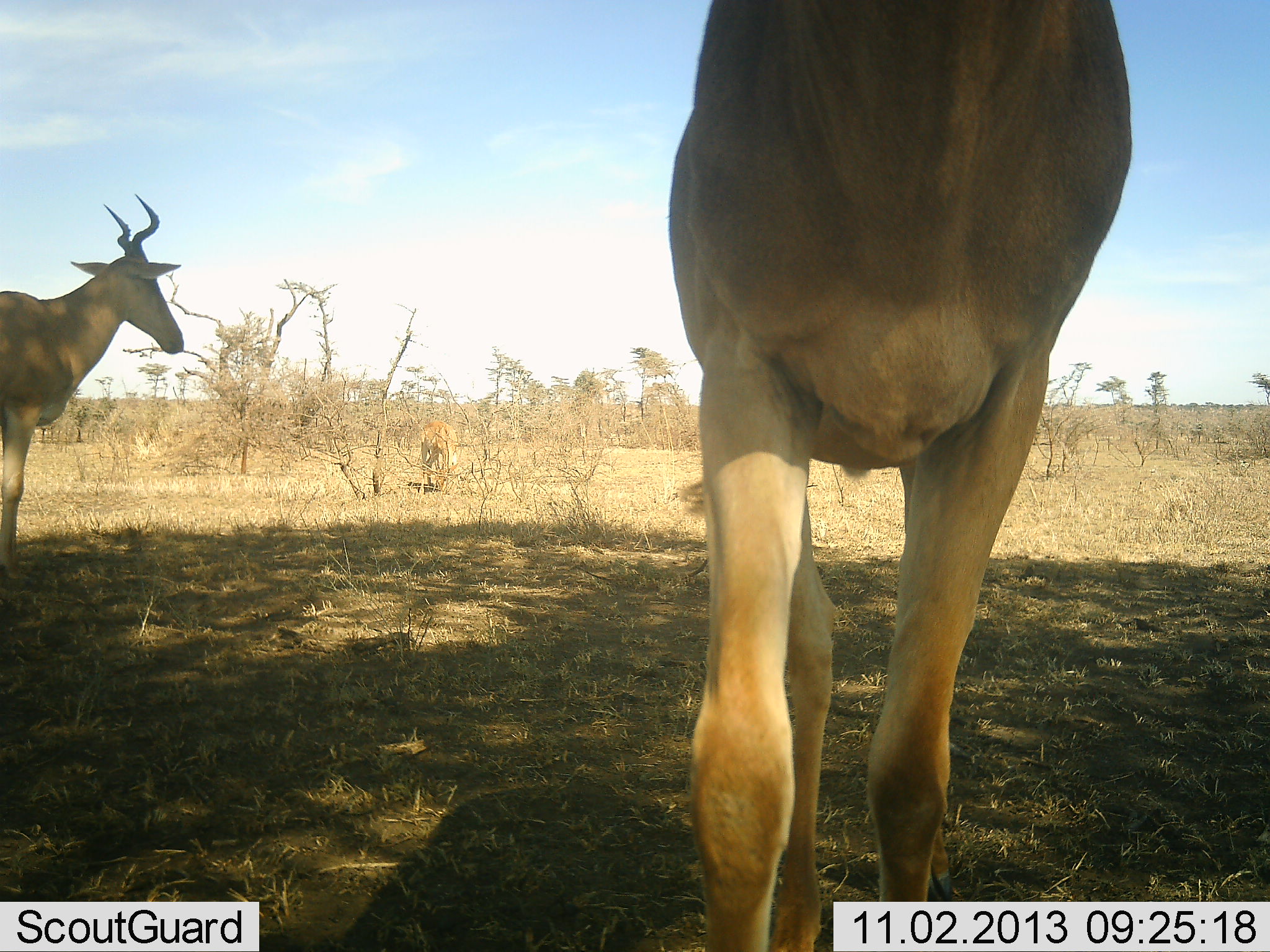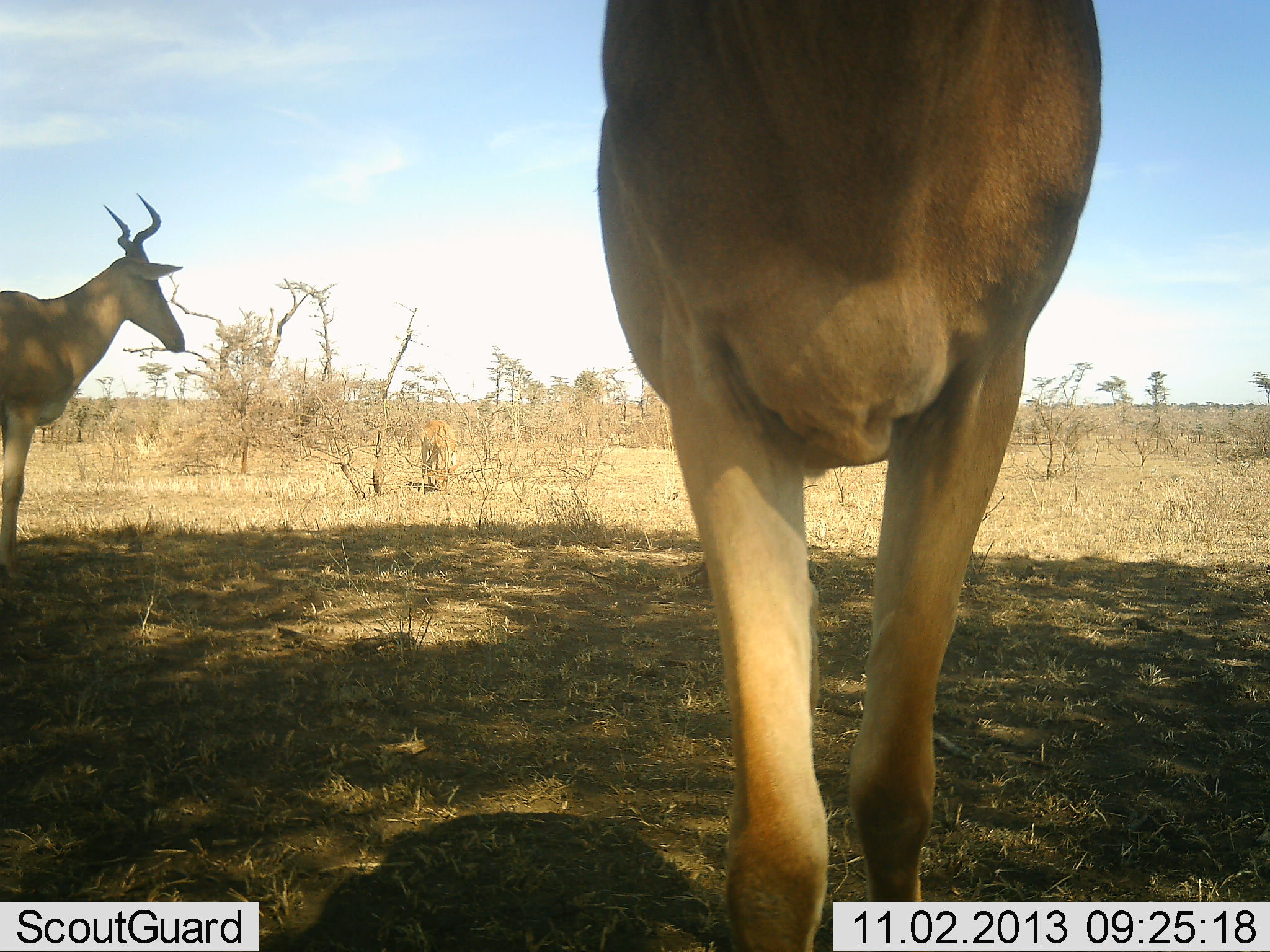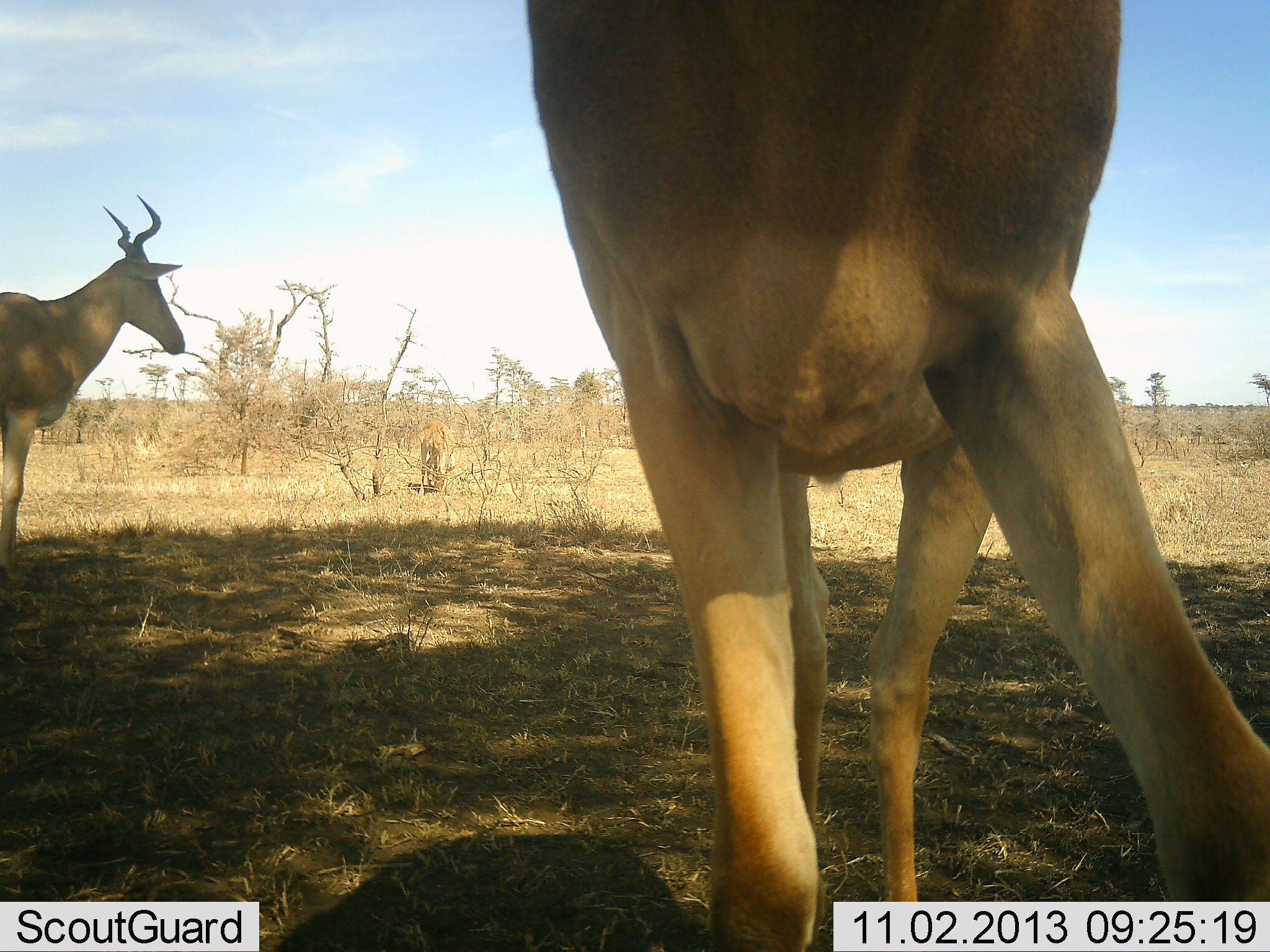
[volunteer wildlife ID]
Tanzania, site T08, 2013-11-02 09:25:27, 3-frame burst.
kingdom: Animalia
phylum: Chordata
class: Mammalia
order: Artiodactyla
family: Bovidae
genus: Alcelaphus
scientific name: Alcelaphus buselaphus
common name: hartebeest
Hartebeest (Alcelaphus buselaphus), count 2. Behavior (volunteer vote fractions): standing 100%, resting 0%, moving 26%, interacting 5%. Young present (vote fraction): 0%. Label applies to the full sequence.